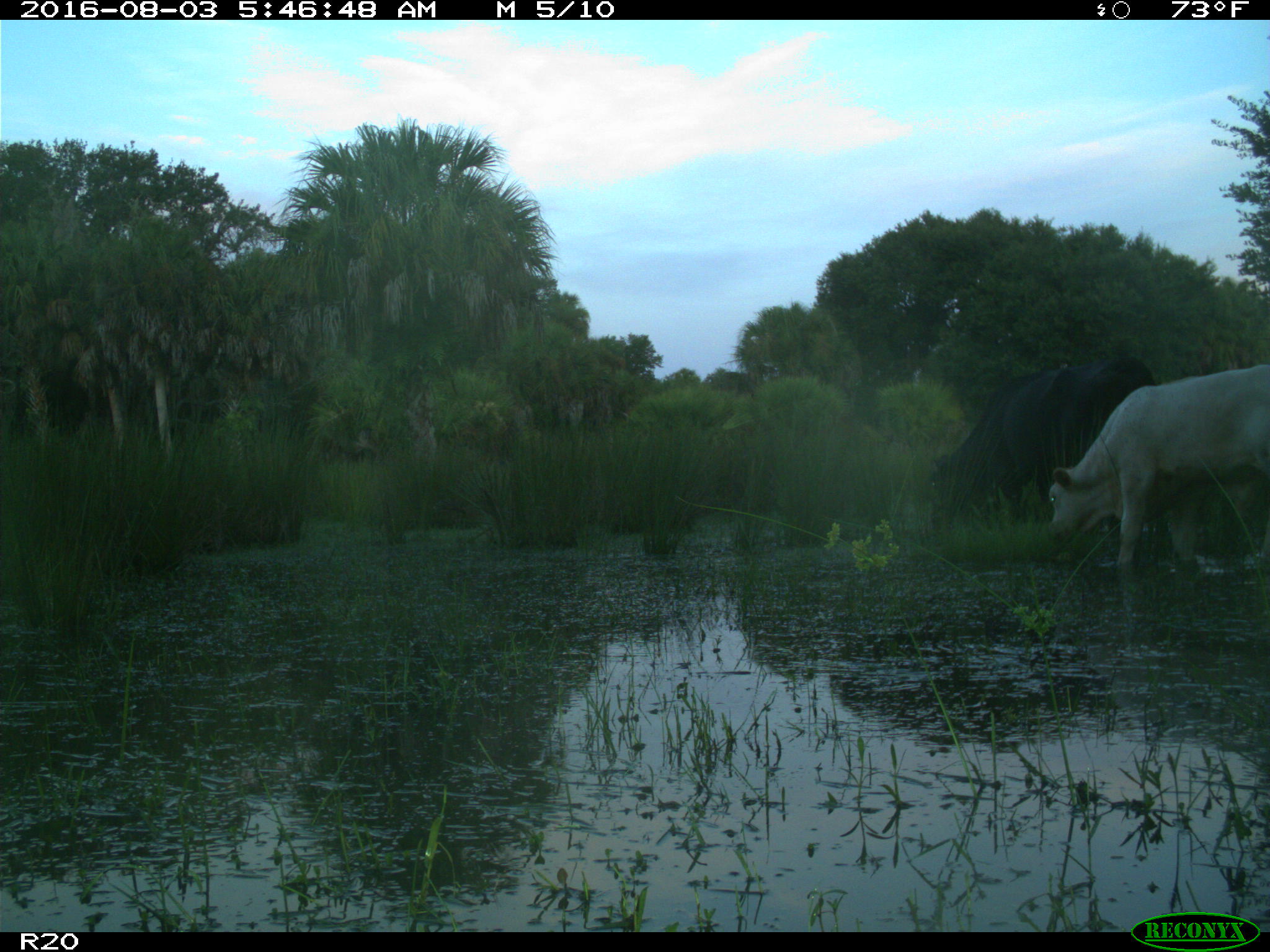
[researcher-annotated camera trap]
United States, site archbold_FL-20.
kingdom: Animalia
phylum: Chordata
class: Mammalia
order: Artiodactyla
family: Bovidae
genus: Bos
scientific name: Bos taurus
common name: domestic cow